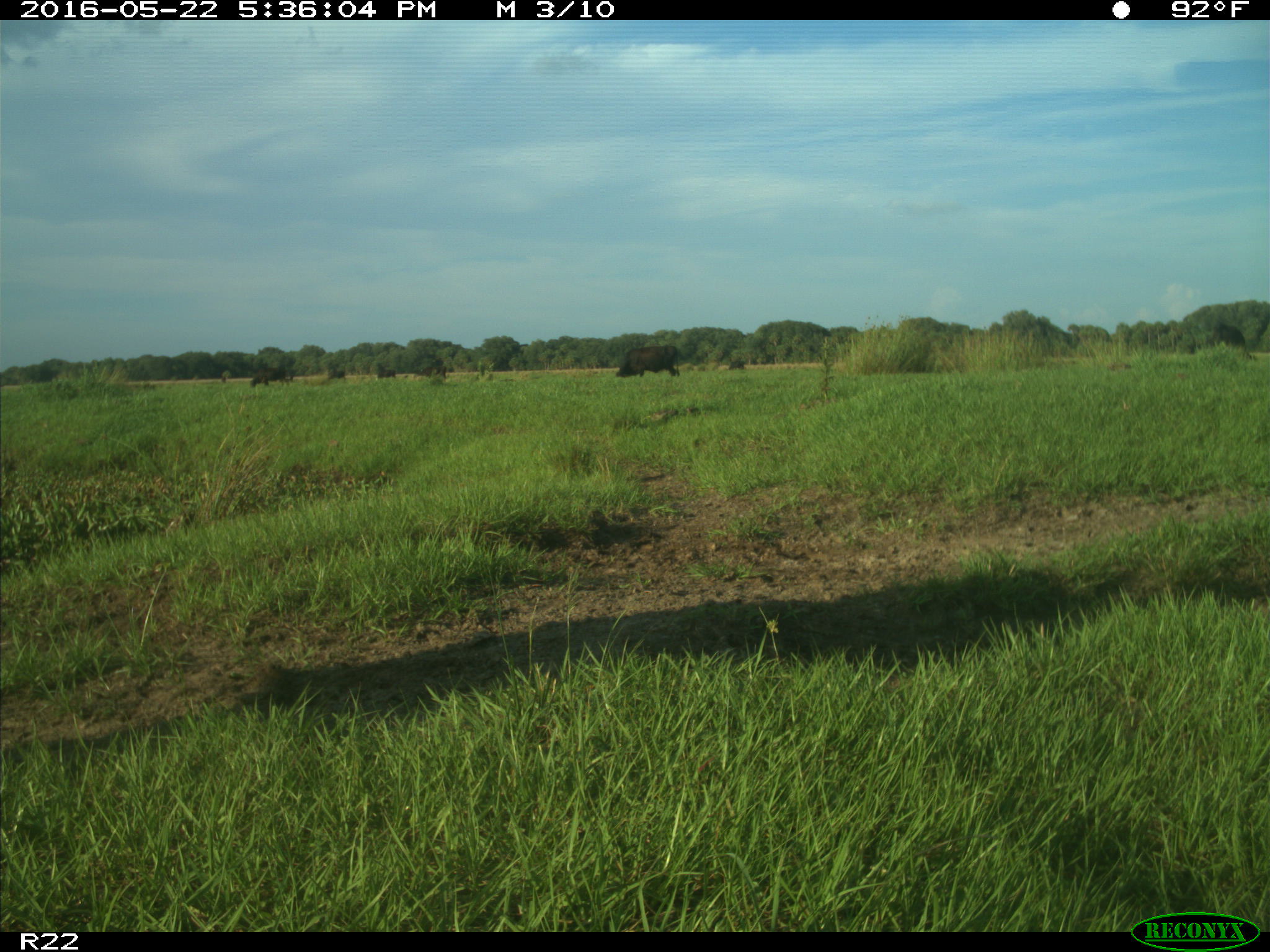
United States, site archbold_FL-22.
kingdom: Animalia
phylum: Chordata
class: Mammalia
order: Artiodactyla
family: Bovidae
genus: Bos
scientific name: Bos taurus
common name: domestic cow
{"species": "Bos taurus (domestic cow)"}